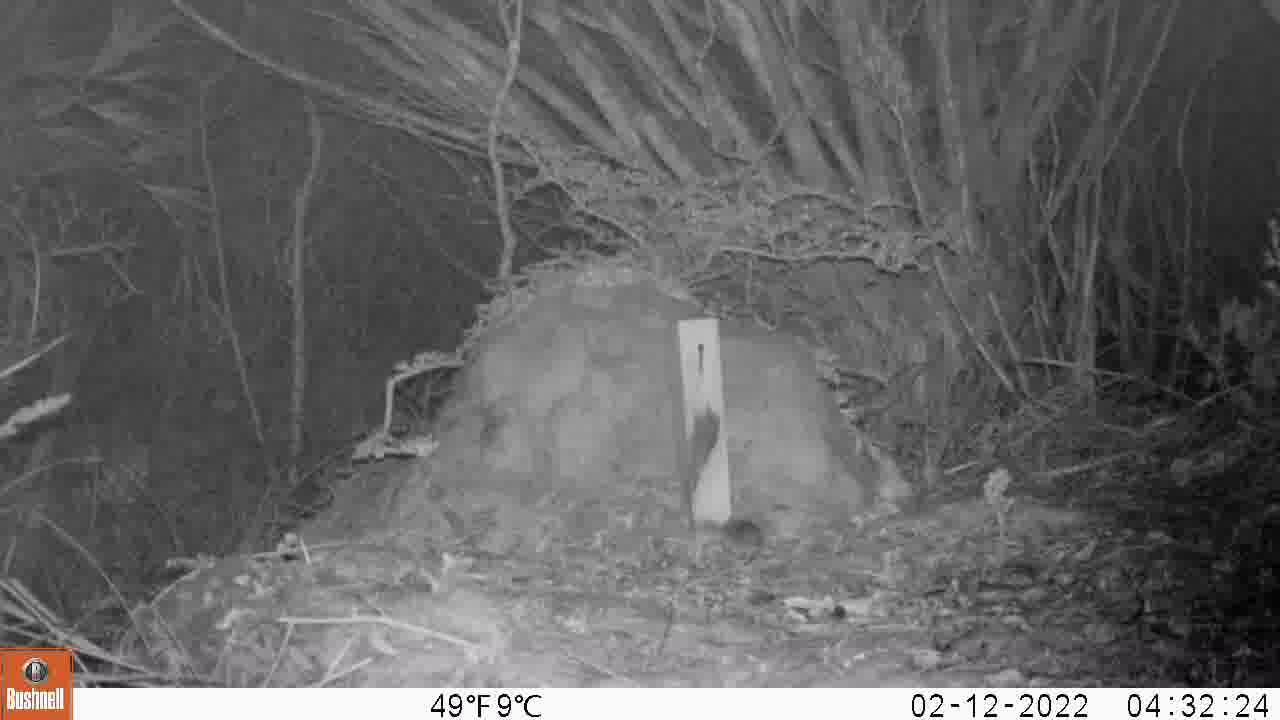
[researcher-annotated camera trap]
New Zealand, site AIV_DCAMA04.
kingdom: Animalia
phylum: Chordata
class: Mammalia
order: Rodentia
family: Muridae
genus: Mus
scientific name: Mus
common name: mouse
Mouse (Mus).